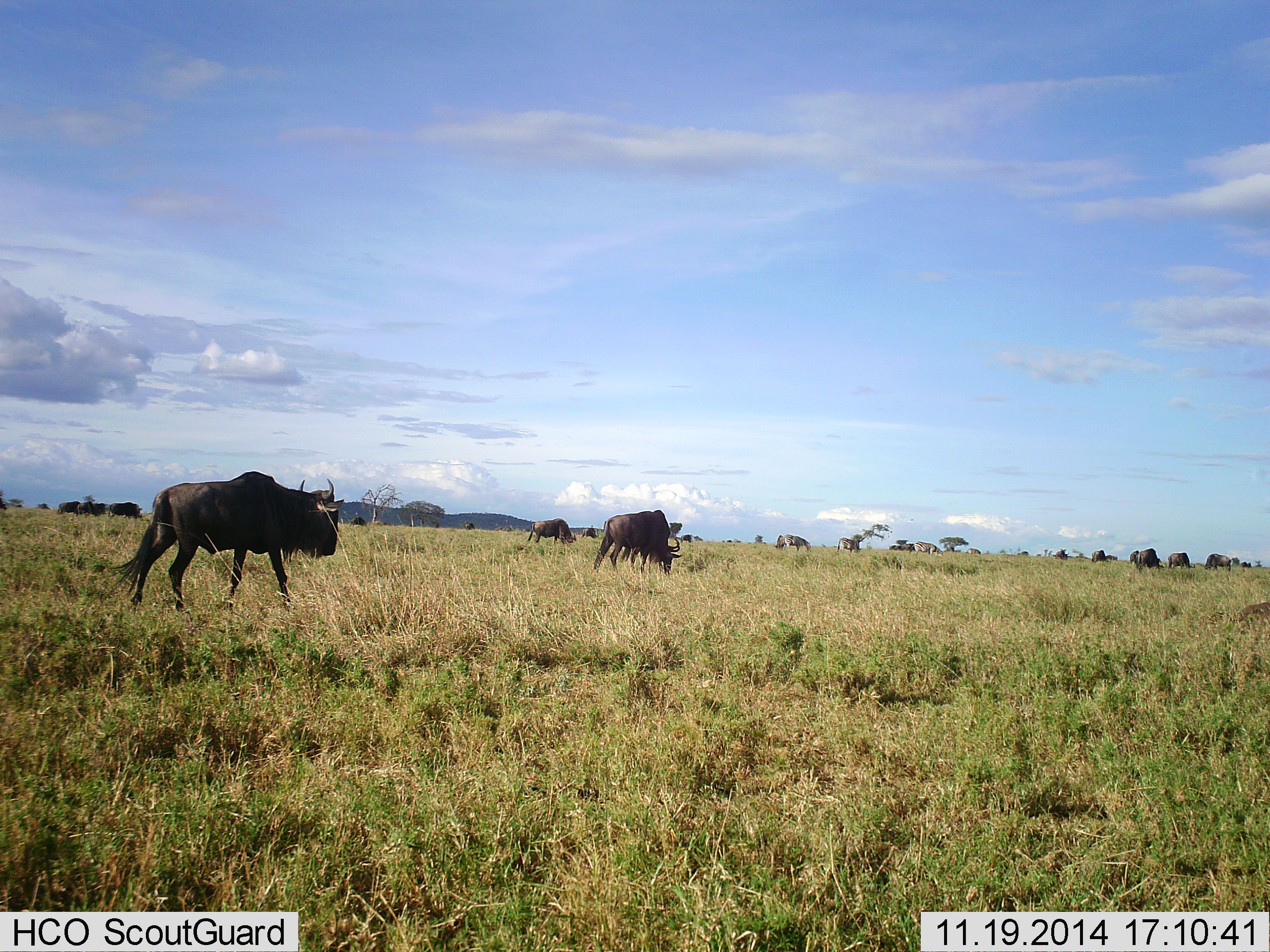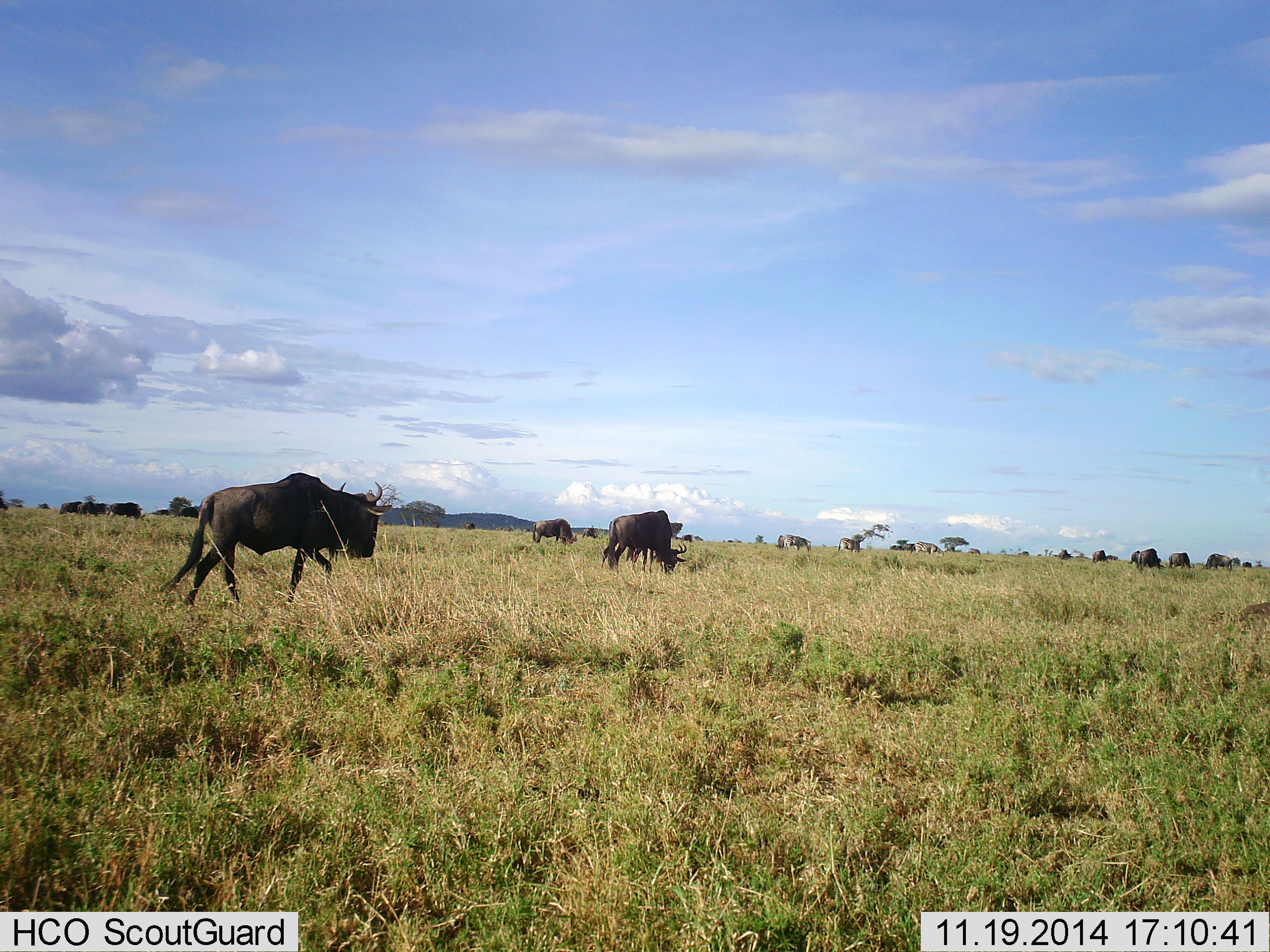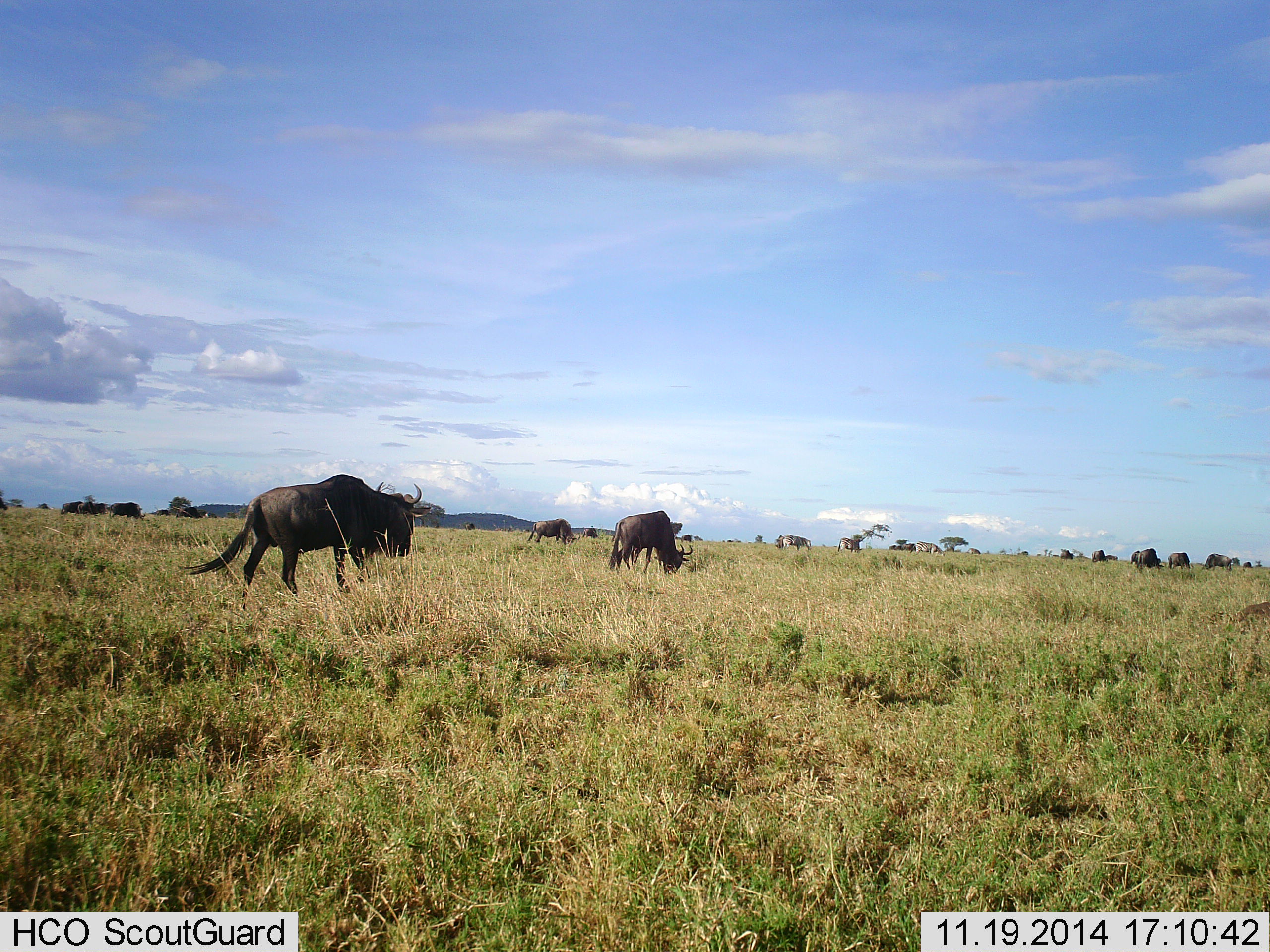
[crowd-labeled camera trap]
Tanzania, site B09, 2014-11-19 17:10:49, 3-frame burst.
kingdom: Animalia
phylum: Chordata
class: Mammalia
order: Artiodactyla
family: Bovidae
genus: Connochaetes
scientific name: Connochaetes taurinus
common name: blue wildebeest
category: wildebeest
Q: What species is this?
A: Wildebeest (blue wildebeest) (Connochaetes taurinus).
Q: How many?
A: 11-50.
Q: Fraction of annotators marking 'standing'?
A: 50%.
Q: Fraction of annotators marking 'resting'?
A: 0%.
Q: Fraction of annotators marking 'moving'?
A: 83%.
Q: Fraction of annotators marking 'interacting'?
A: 0%.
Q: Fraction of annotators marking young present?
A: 0%.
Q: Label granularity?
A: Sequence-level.